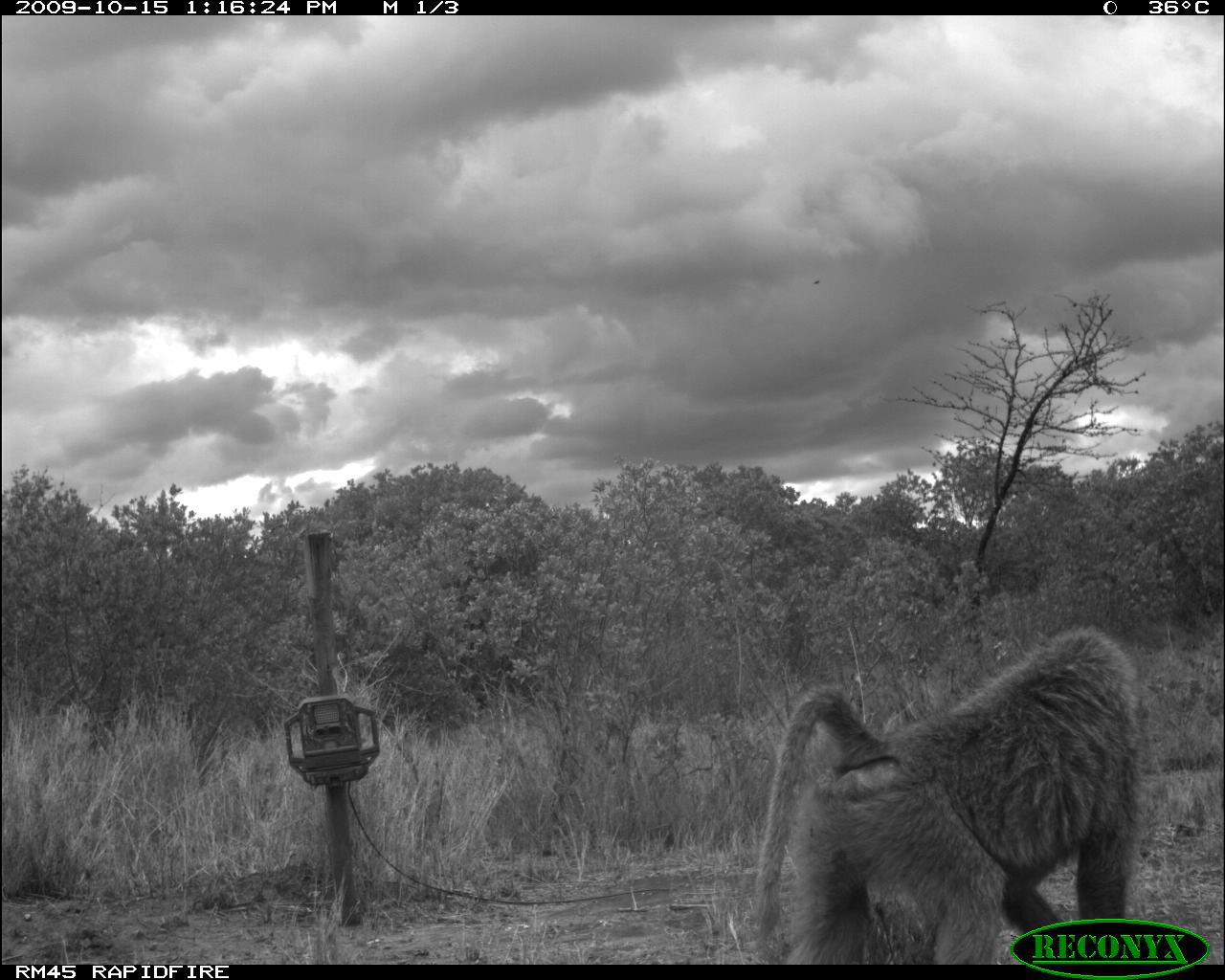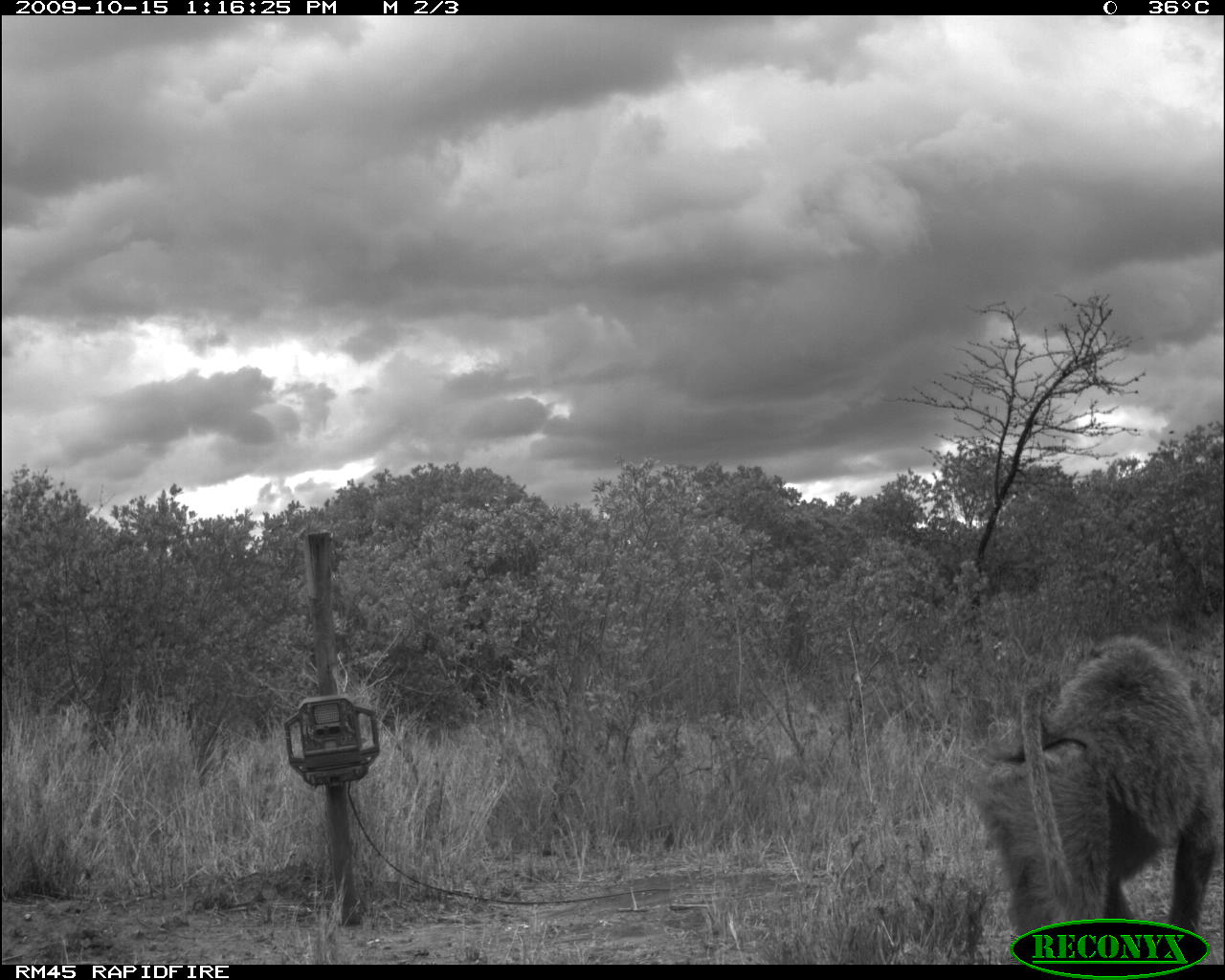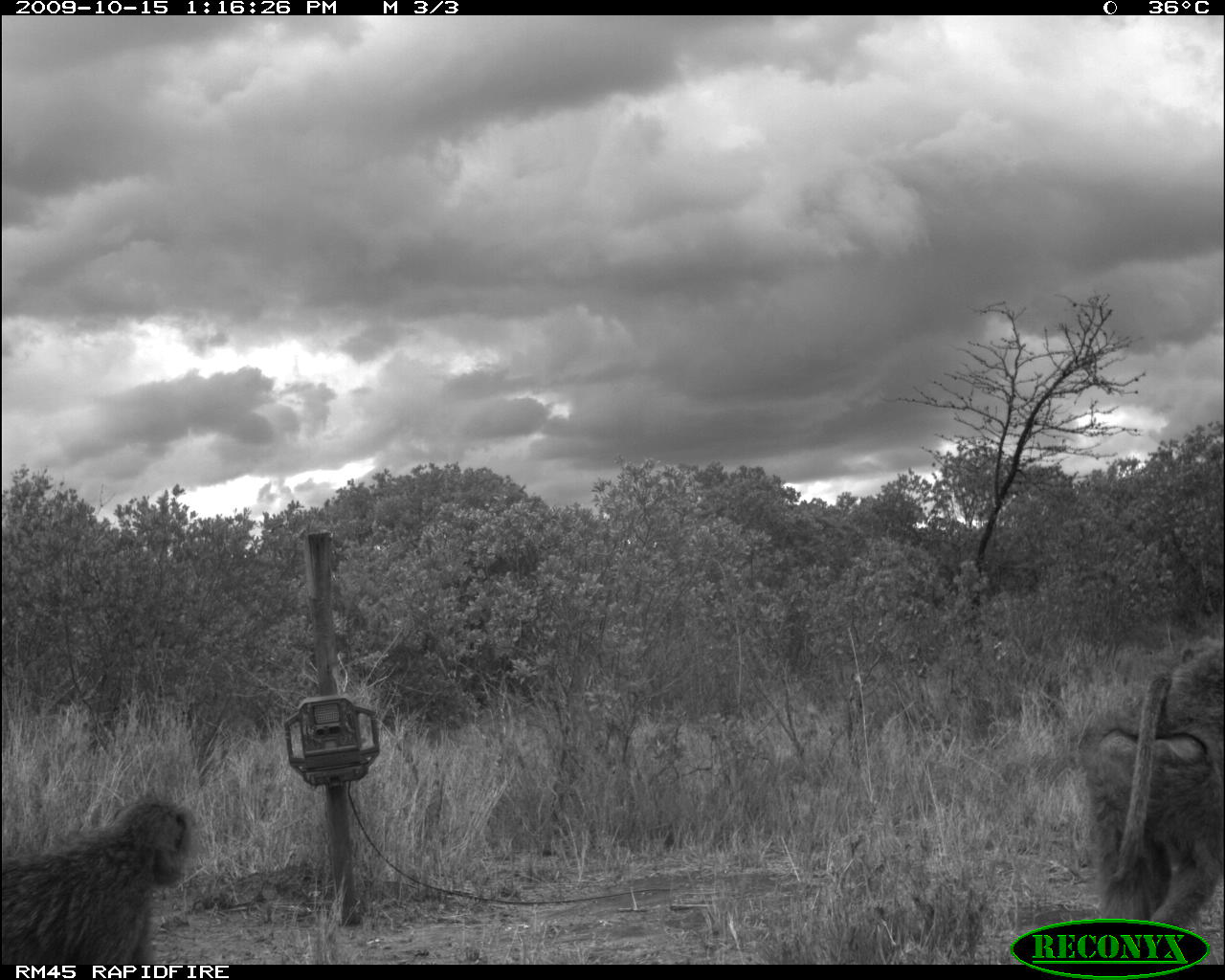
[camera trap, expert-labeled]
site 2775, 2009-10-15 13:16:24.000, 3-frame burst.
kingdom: Animalia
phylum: Chordata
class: Mammalia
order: Primates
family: Cercopithecidae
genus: Papio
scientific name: Papio anubis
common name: olive baboon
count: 1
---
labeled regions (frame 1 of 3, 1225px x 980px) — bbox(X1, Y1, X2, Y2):
papio anubis: bbox(751, 623, 1153, 963)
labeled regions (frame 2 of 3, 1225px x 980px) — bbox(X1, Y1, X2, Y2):
papio anubis: bbox(969, 635, 1221, 939)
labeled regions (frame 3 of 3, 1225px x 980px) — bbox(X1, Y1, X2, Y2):
papio anubis: bbox(1076, 642, 1225, 929); bbox(0, 792, 195, 963)